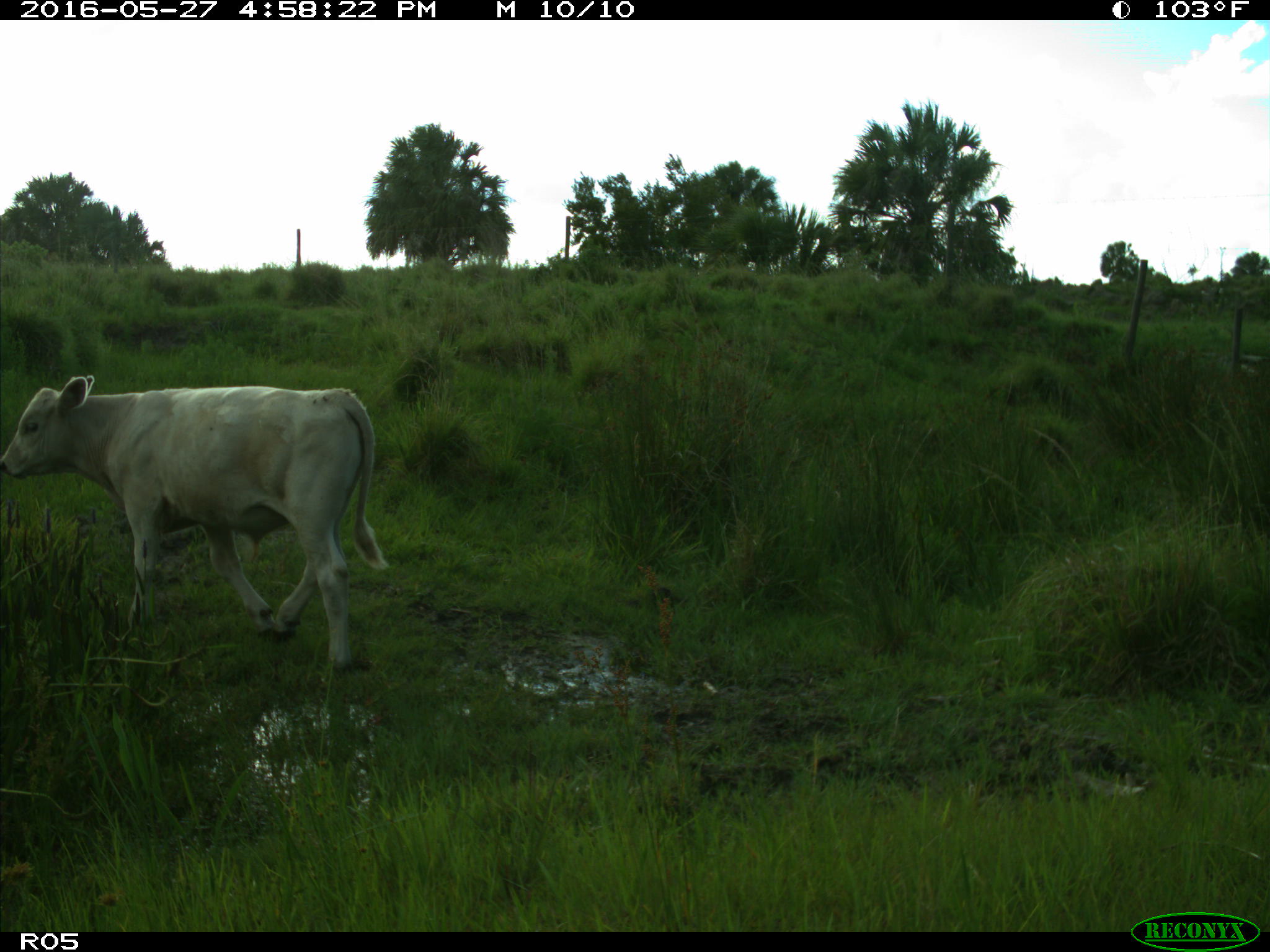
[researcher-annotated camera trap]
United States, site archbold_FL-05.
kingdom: Animalia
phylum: Chordata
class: Mammalia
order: Artiodactyla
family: Bovidae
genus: Bos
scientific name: Bos taurus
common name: domestic cow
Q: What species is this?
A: Bos taurus (domestic cow).